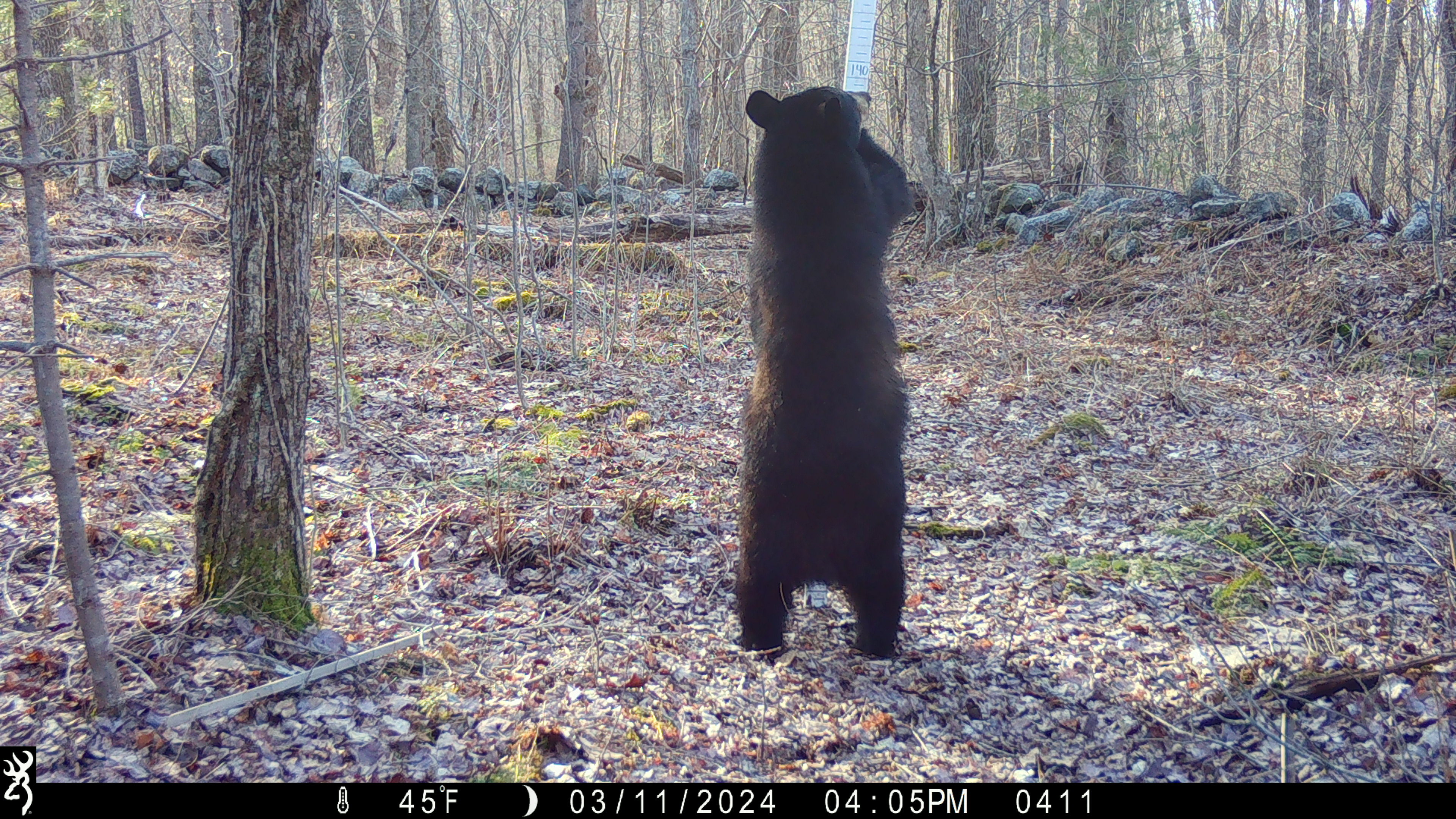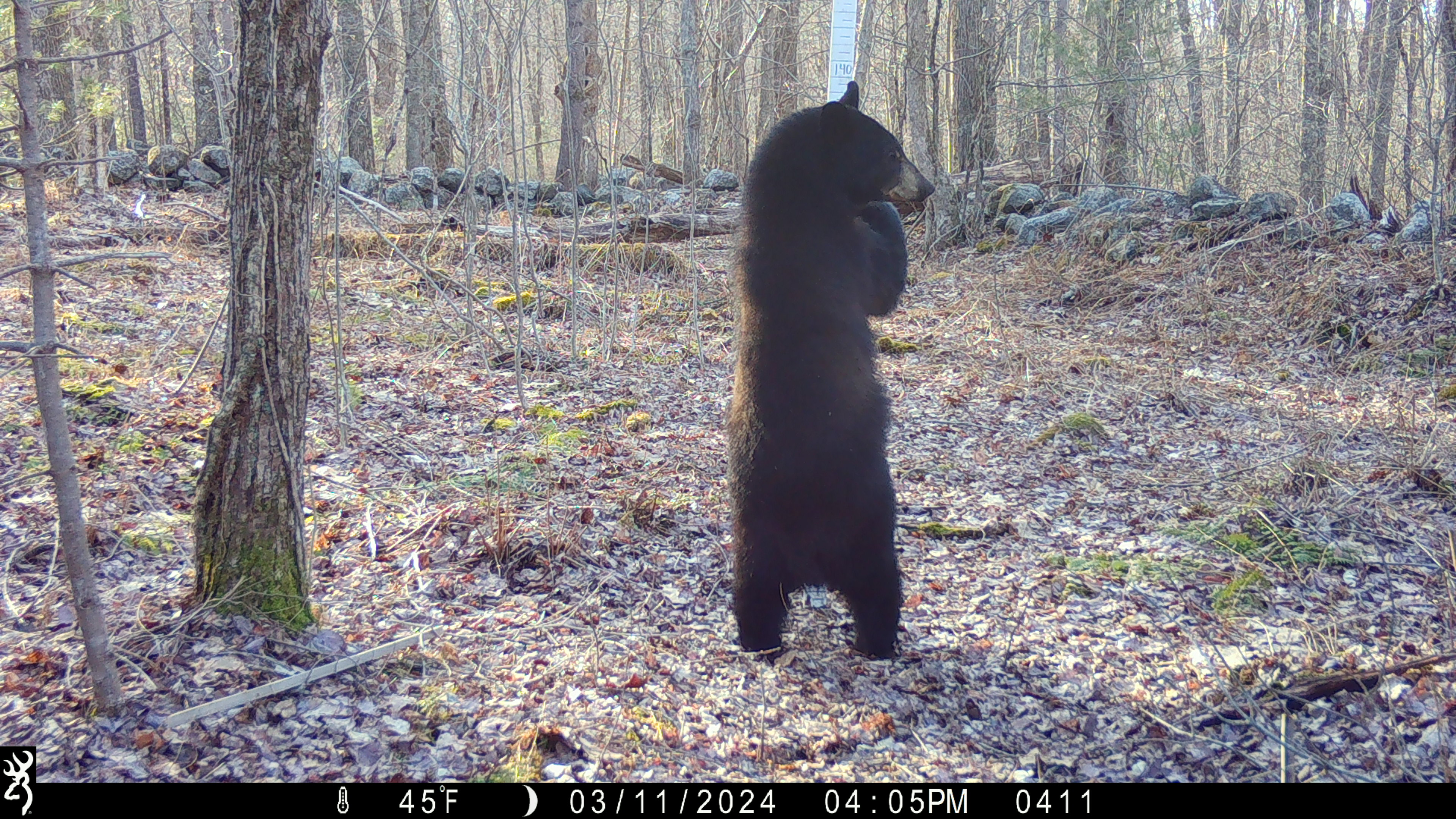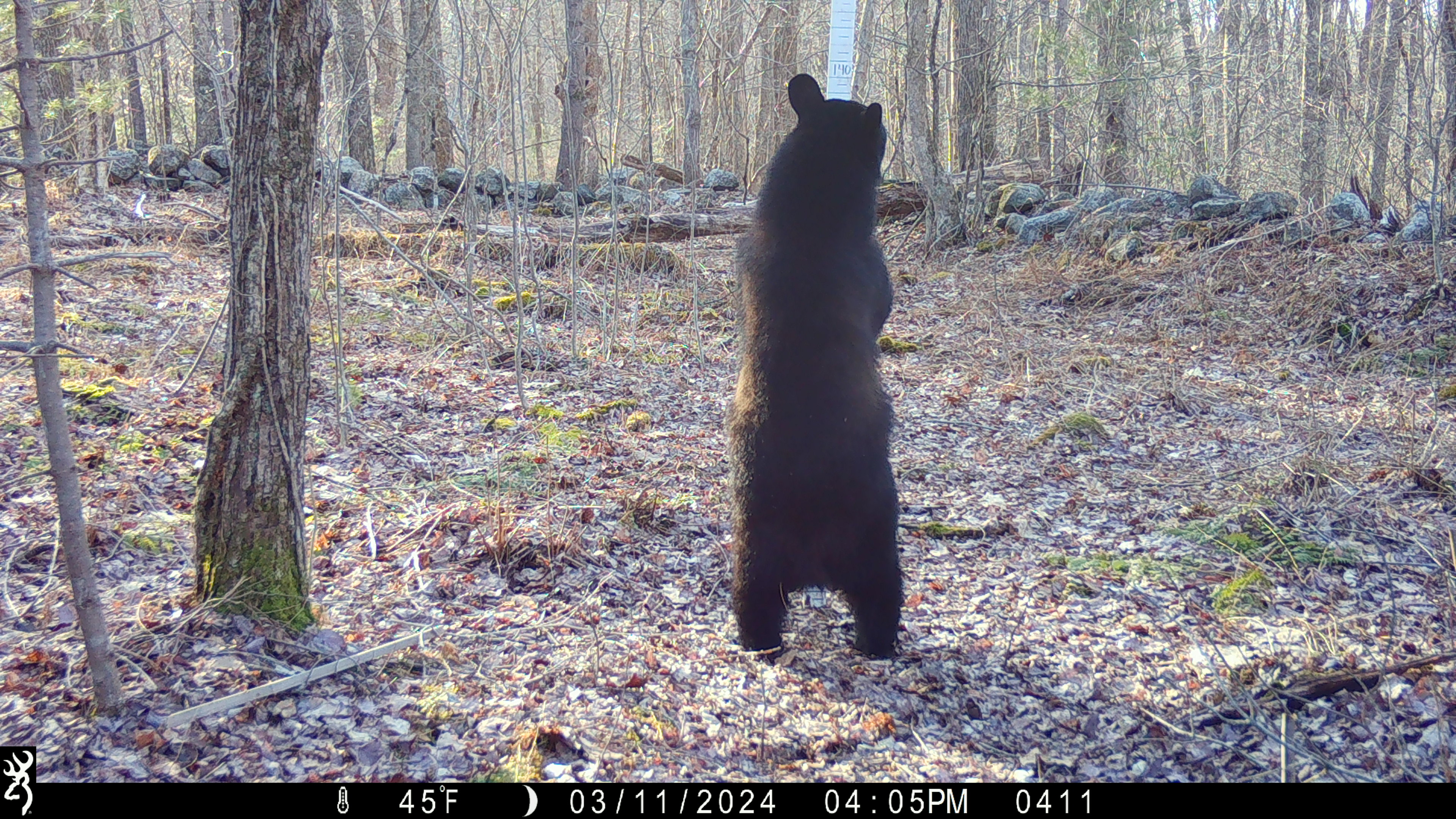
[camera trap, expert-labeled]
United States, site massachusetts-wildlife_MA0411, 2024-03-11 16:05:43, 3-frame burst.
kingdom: Animalia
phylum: Chordata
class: Mammalia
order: Carnivora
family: Ursidae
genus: Ursus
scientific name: Ursus americanus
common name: black bear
Black bear (Ursus americanus).